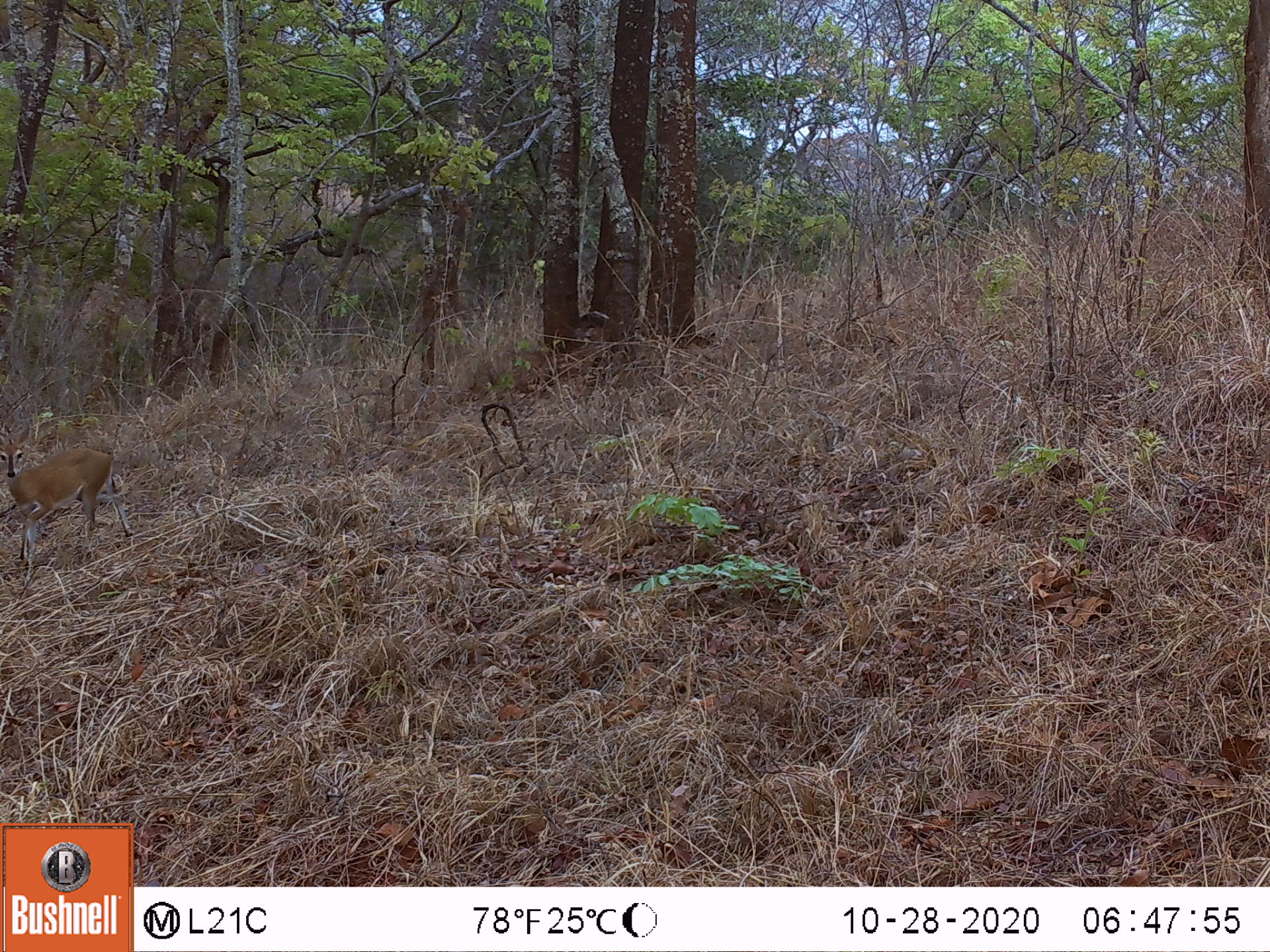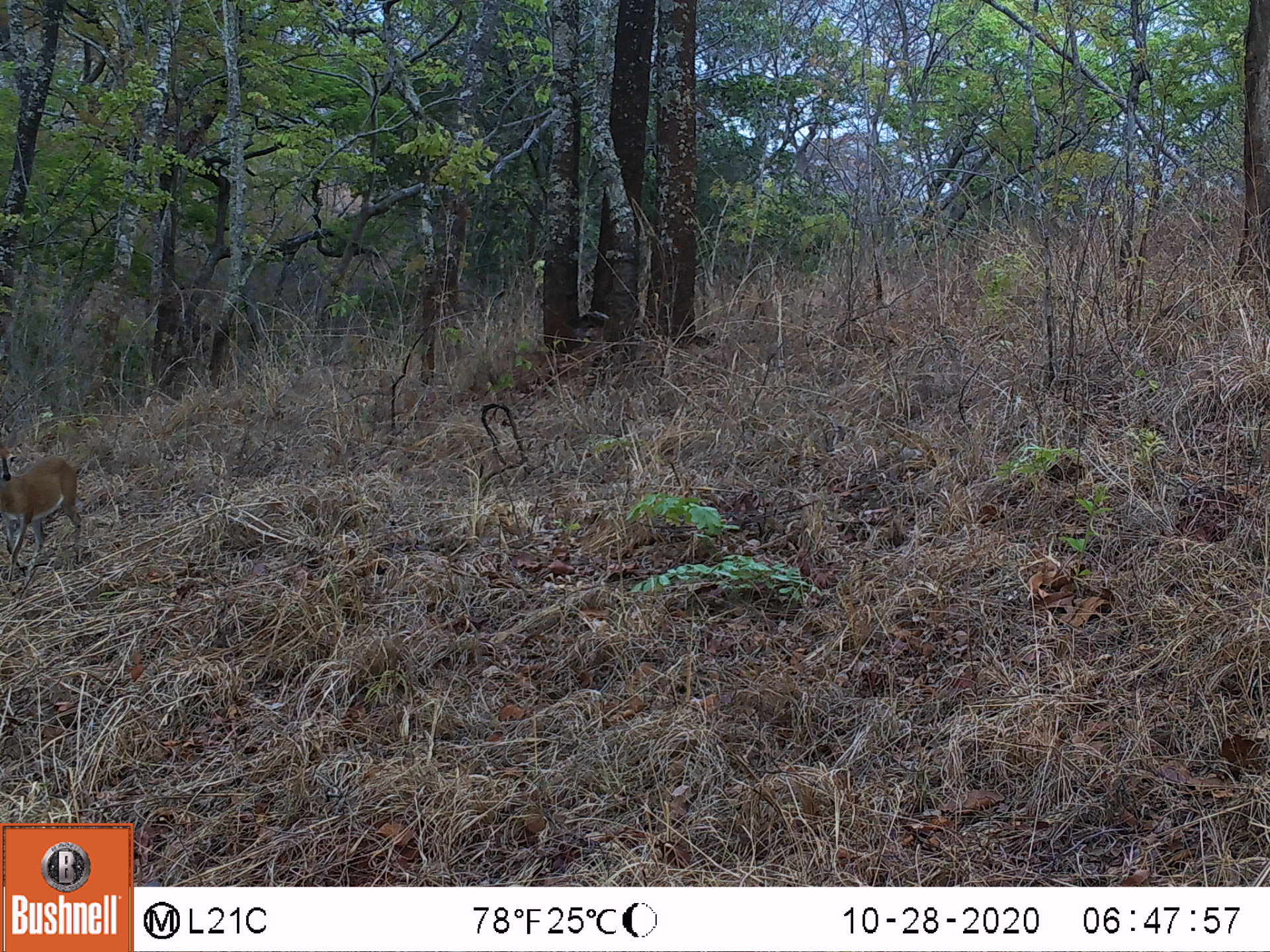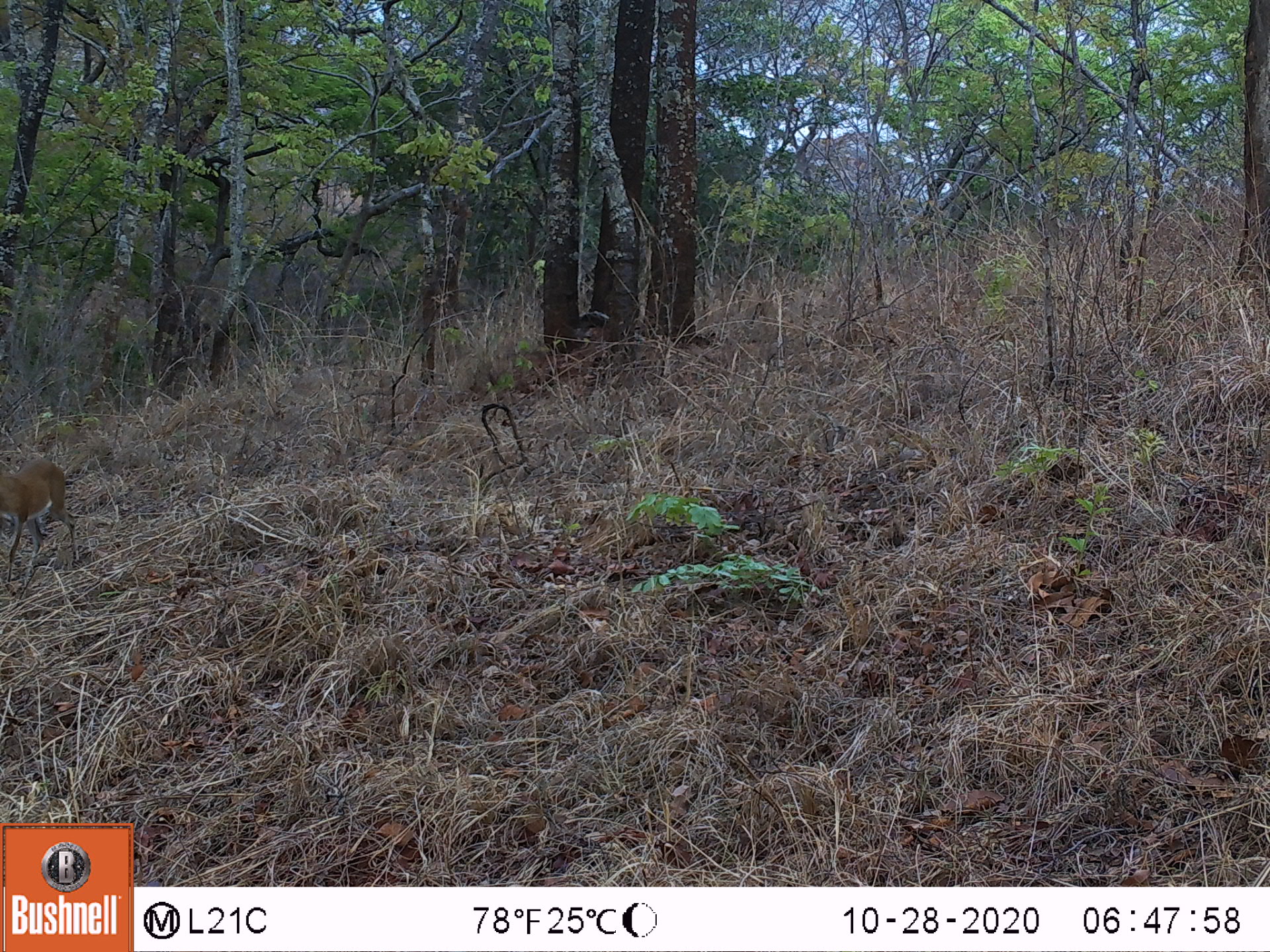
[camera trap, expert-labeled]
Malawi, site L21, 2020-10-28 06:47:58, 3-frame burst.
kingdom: Animalia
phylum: Chordata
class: Mammalia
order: Artiodactyla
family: Bovidae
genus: Sylvicapra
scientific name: Sylvicapra grimmia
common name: common duiker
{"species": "common duiker (Sylvicapra grimmia)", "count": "1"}